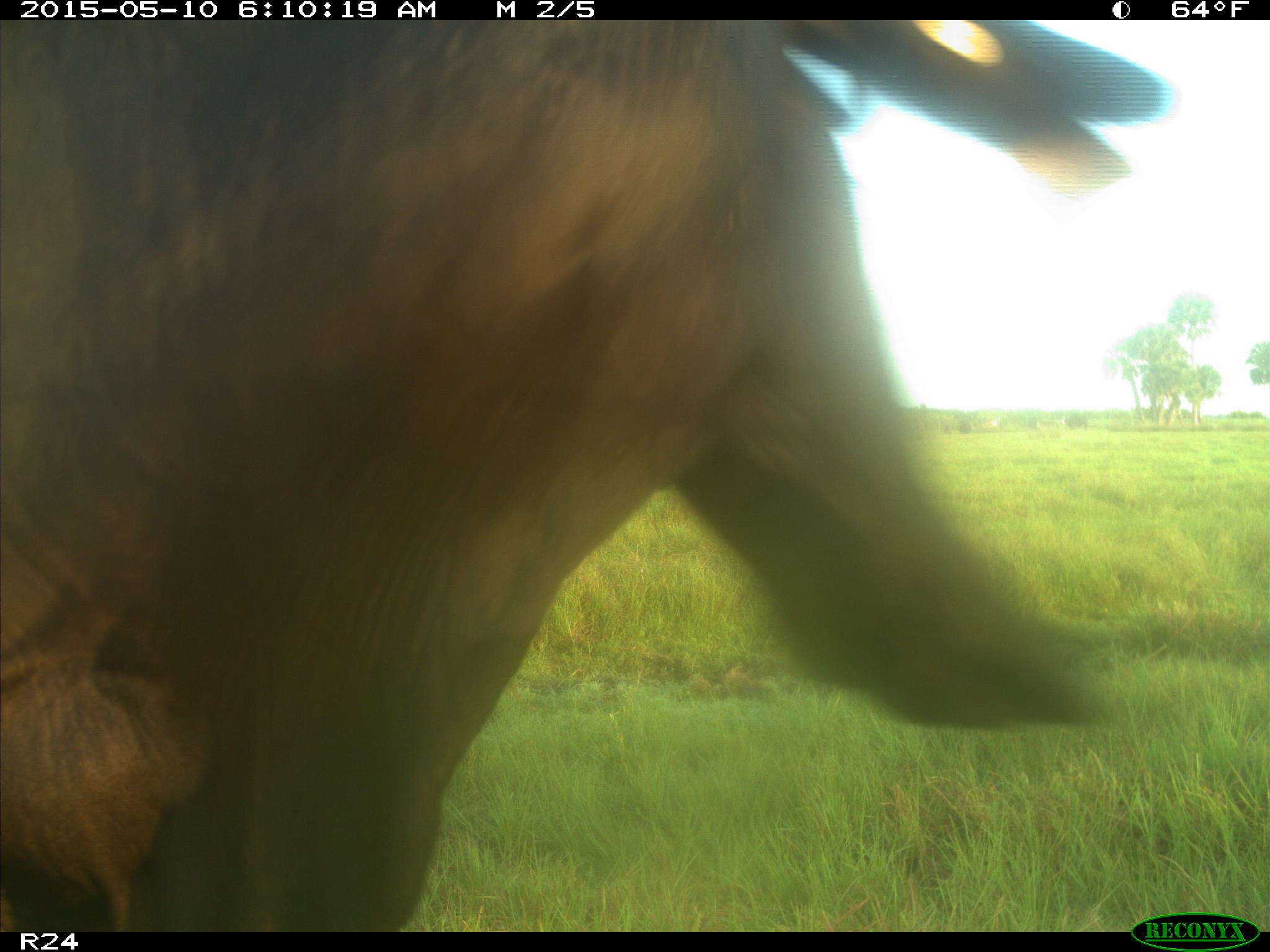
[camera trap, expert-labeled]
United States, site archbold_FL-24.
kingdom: Animalia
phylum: Chordata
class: Mammalia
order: Artiodactyla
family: Bovidae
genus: Bos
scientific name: Bos taurus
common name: domestic cow